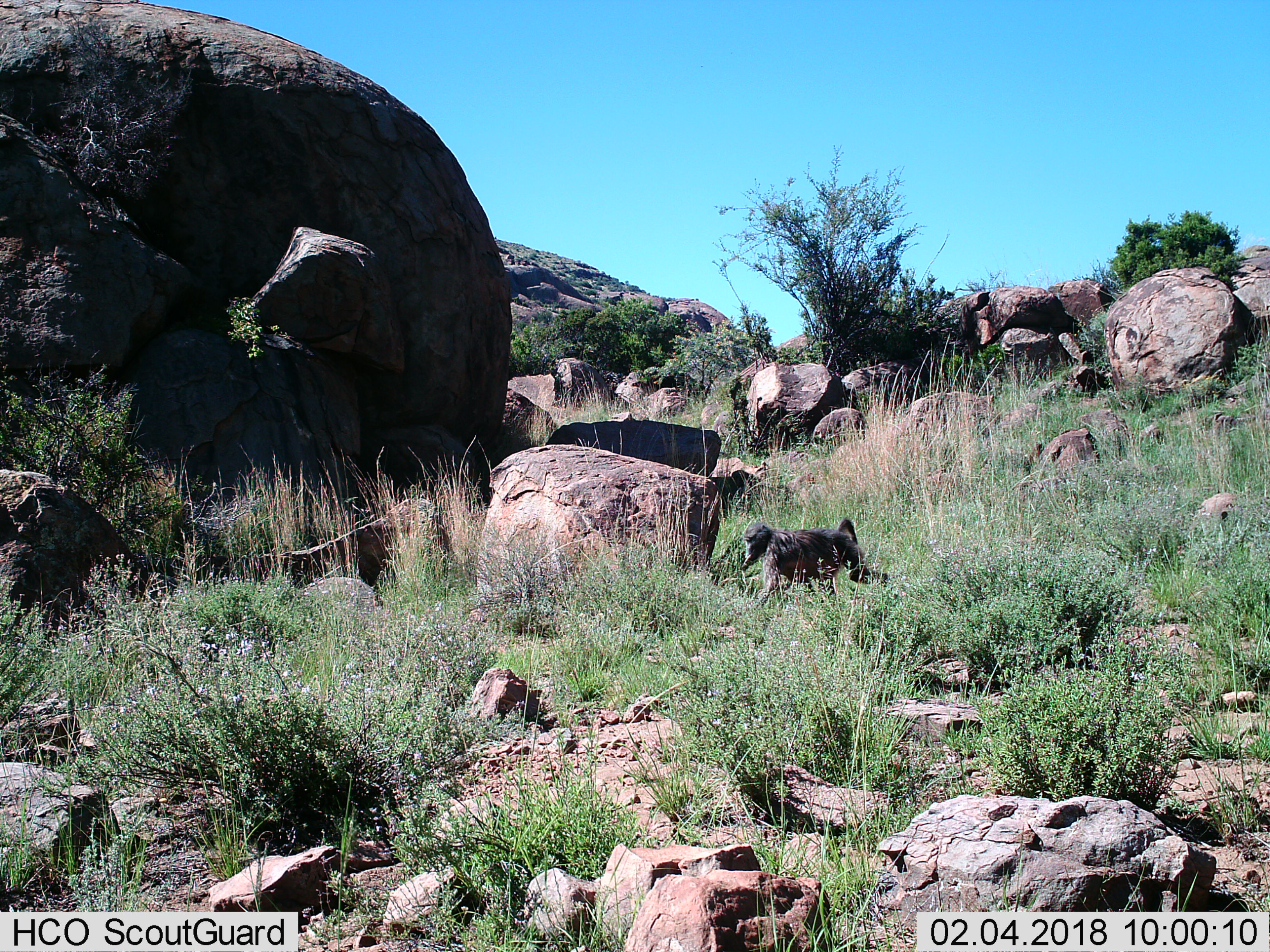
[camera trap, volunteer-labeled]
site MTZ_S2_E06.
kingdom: Animalia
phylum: Chordata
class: Mammalia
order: Primates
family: Cercopithecidae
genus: Papio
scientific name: Papio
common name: baboon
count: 1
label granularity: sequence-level